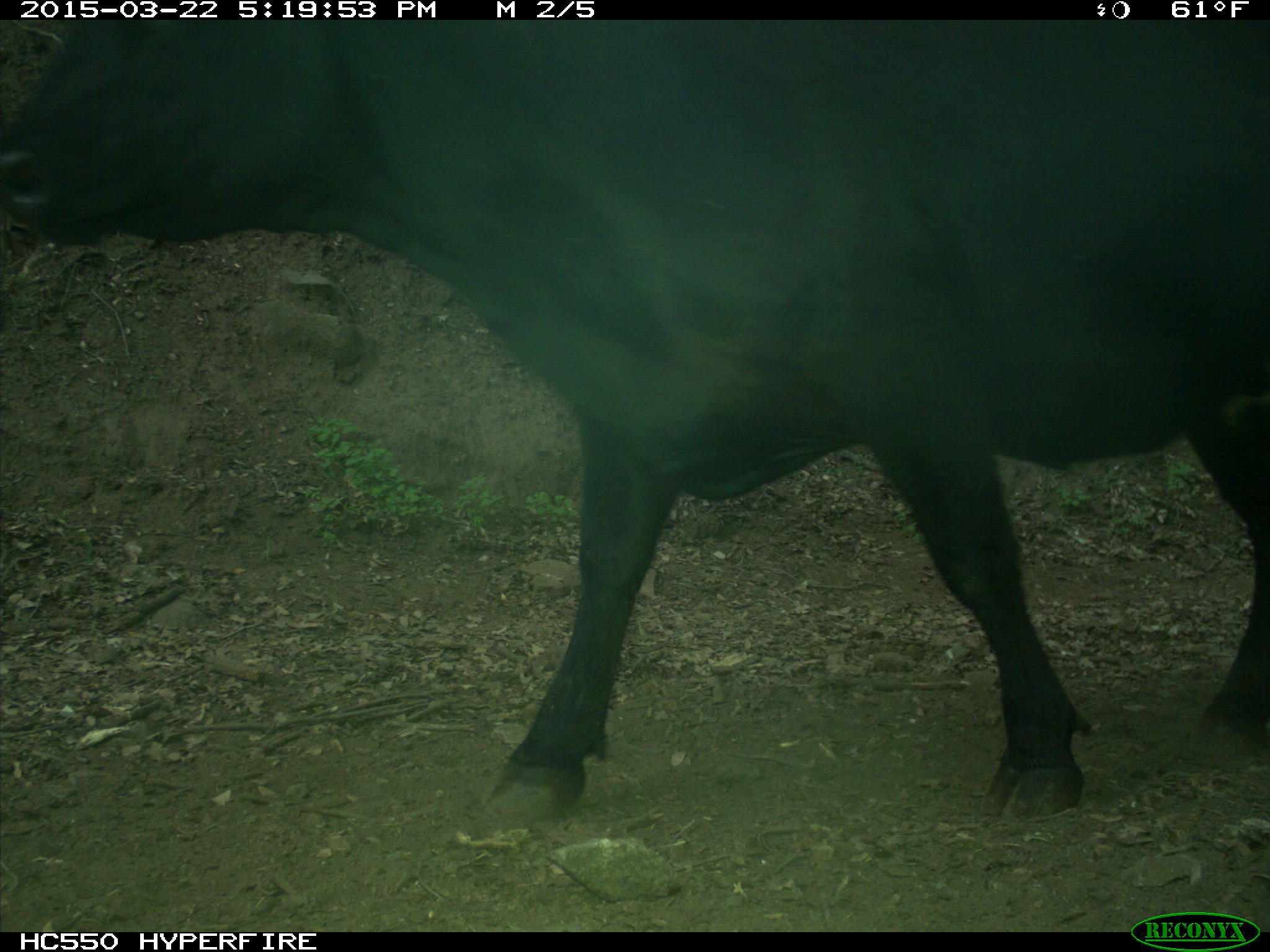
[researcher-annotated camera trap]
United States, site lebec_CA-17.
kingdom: Animalia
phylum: Chordata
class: Mammalia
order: Artiodactyla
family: Bovidae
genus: Bos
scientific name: Bos taurus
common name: domestic cow